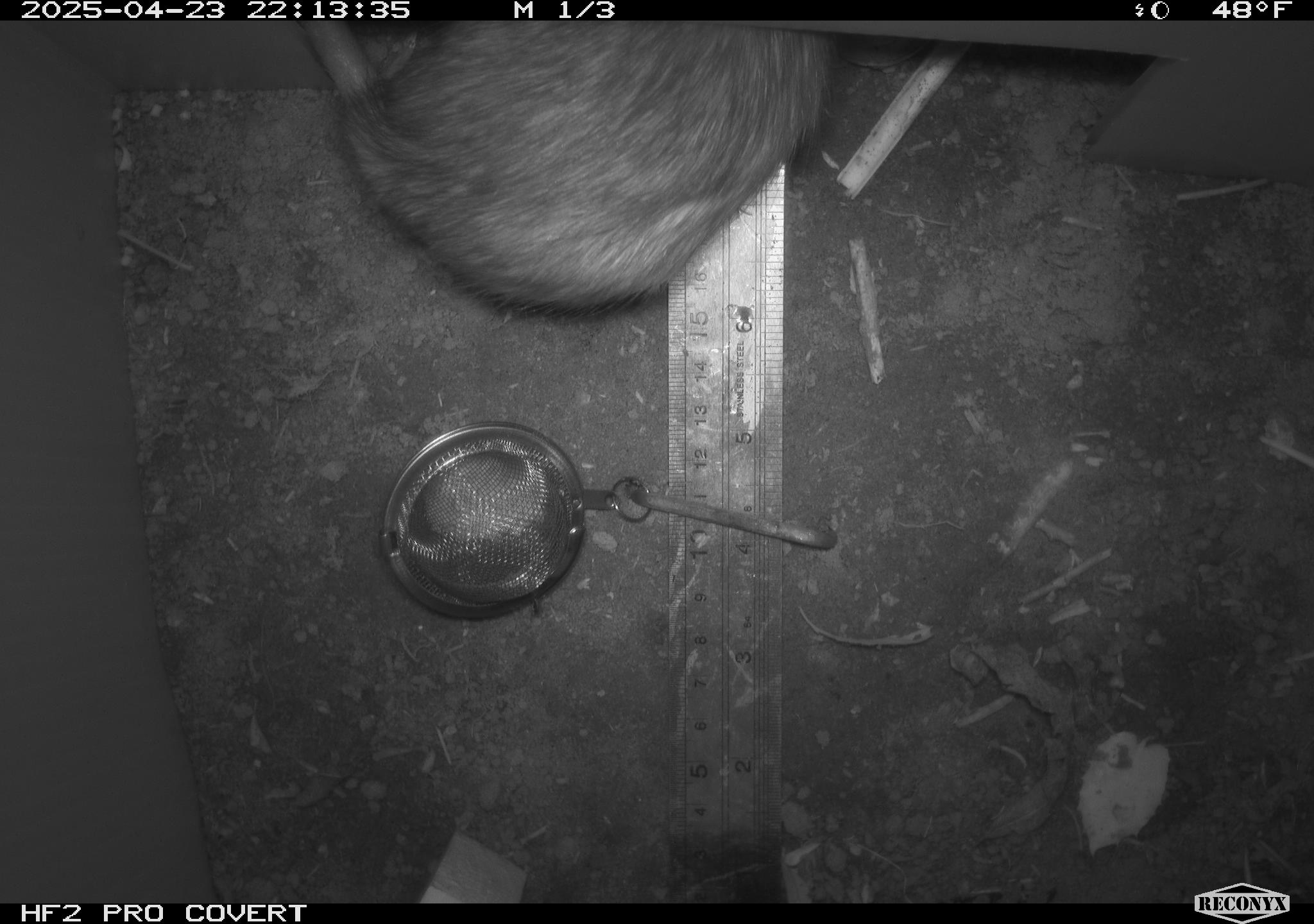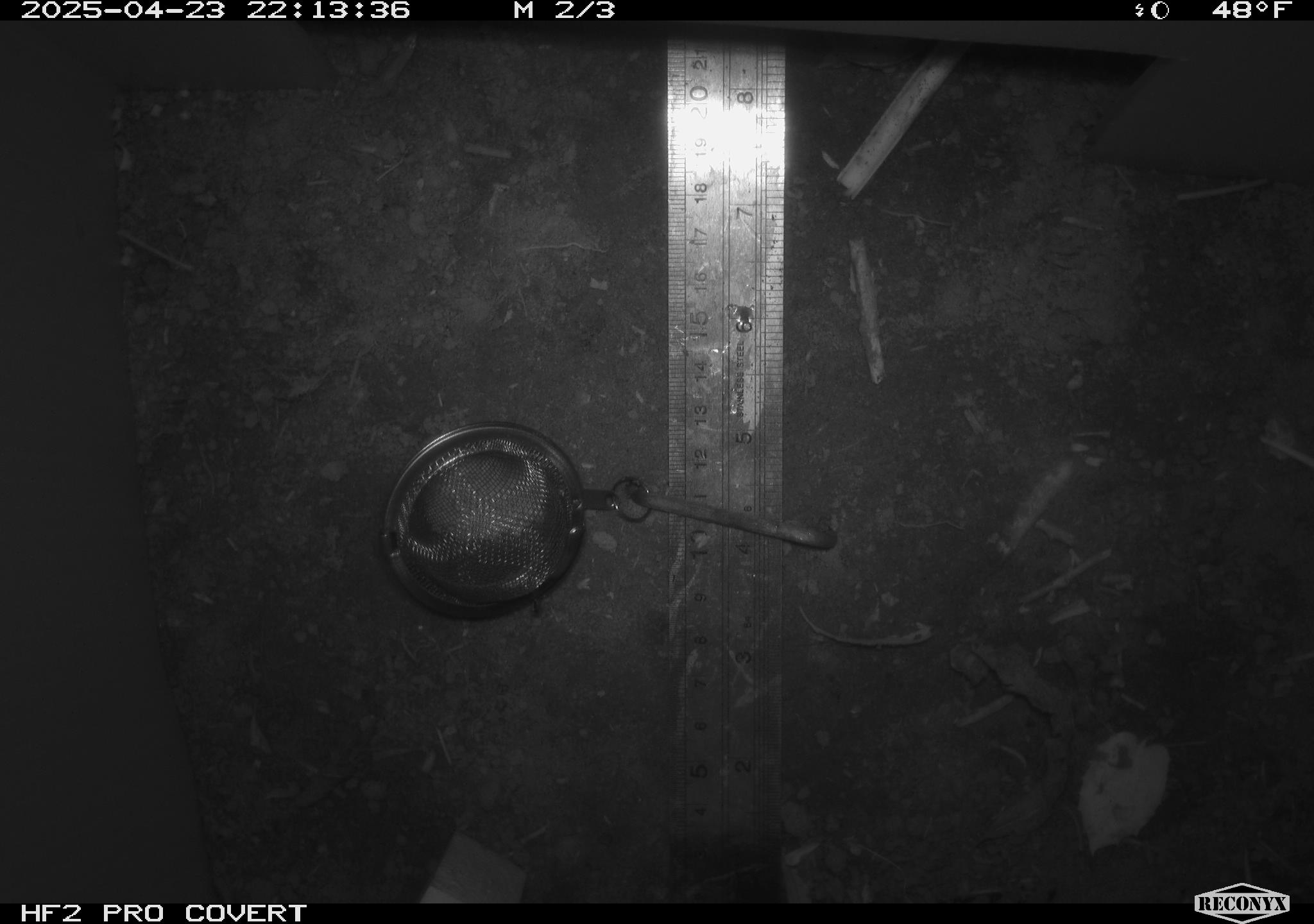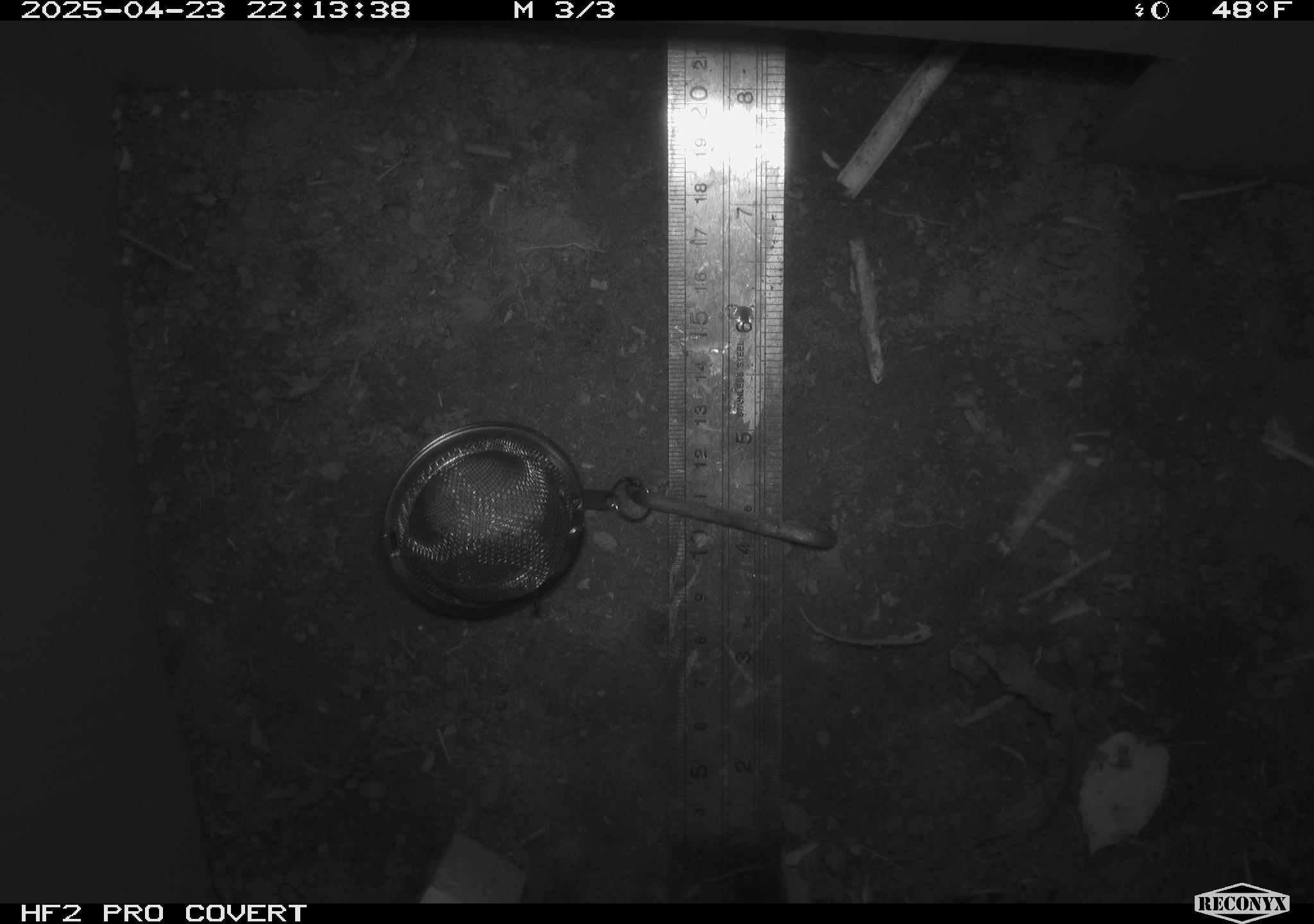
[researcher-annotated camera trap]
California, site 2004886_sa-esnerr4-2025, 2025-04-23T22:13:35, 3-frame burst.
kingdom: Animalia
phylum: Chordata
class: Mammalia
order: Rodentia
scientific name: Rodentia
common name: rodent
Rodent (Rodentia).